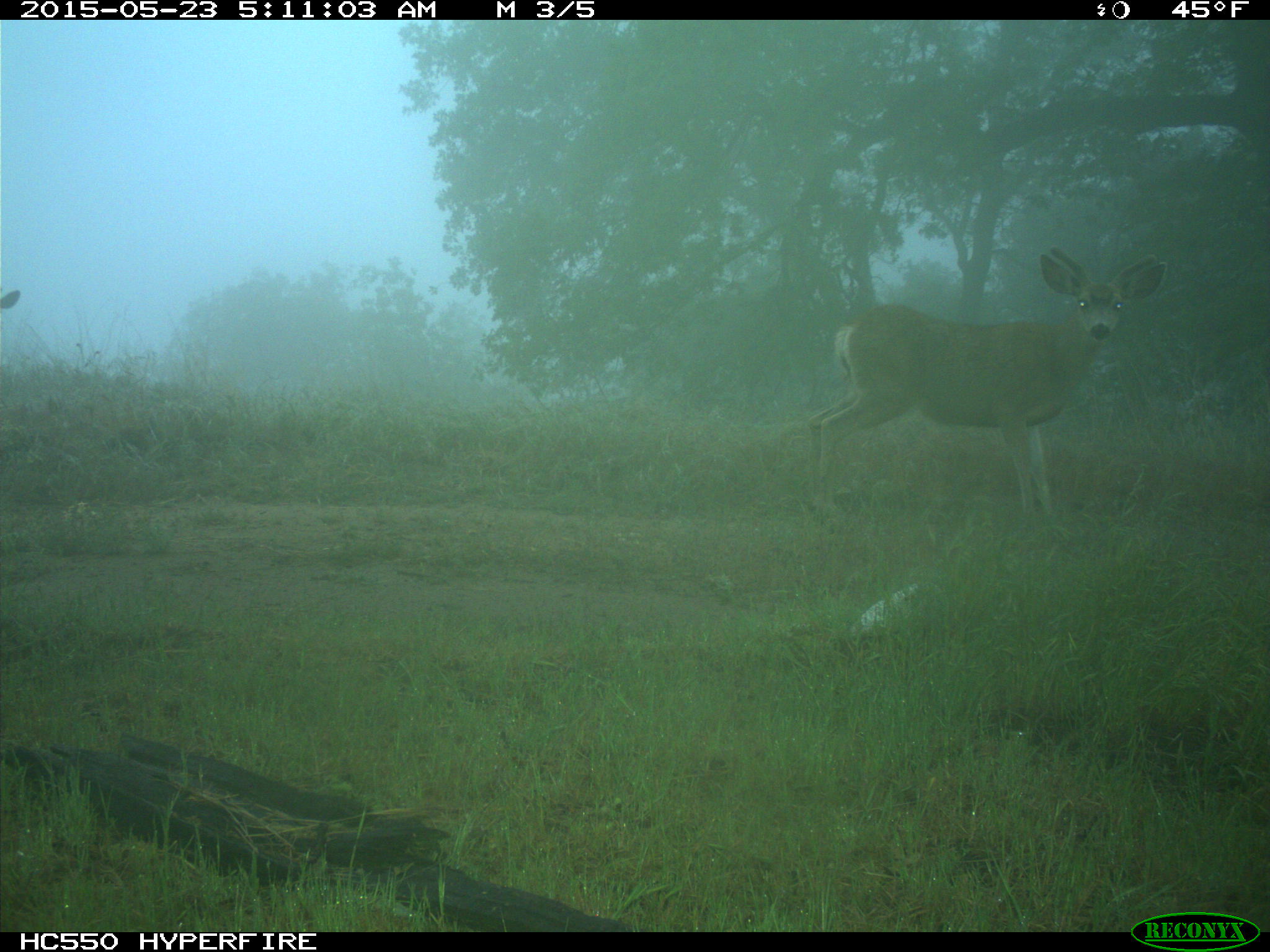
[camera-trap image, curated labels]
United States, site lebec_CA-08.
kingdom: Animalia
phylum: Chordata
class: Mammalia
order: Artiodactyla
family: Cervidae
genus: Odocoileus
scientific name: Odocoileus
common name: deer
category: unidentified deer